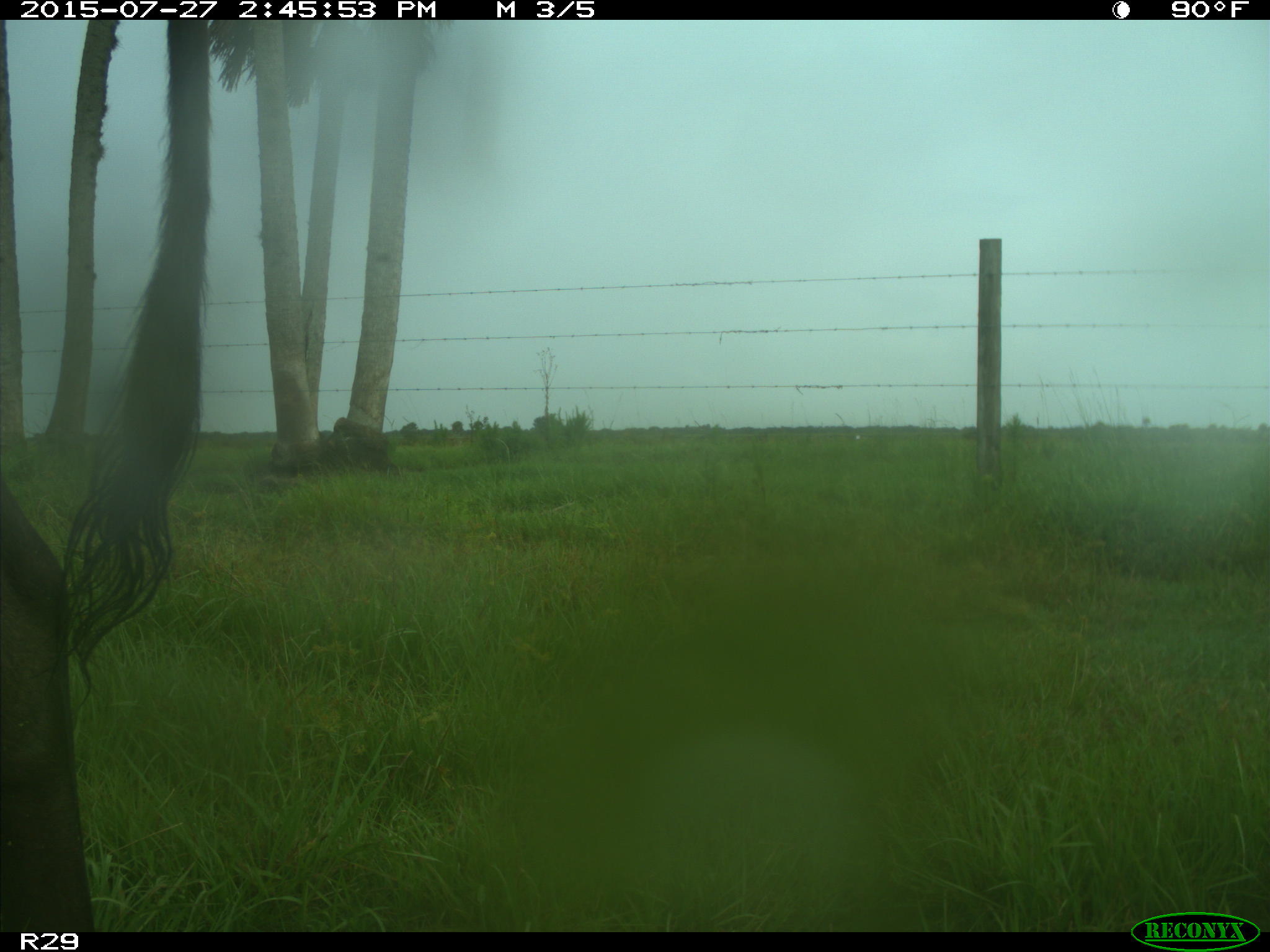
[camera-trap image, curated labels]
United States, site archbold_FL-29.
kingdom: Animalia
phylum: Chordata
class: Mammalia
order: Artiodactyla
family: Bovidae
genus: Bos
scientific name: Bos taurus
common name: domestic cow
Bos taurus (domestic cow).